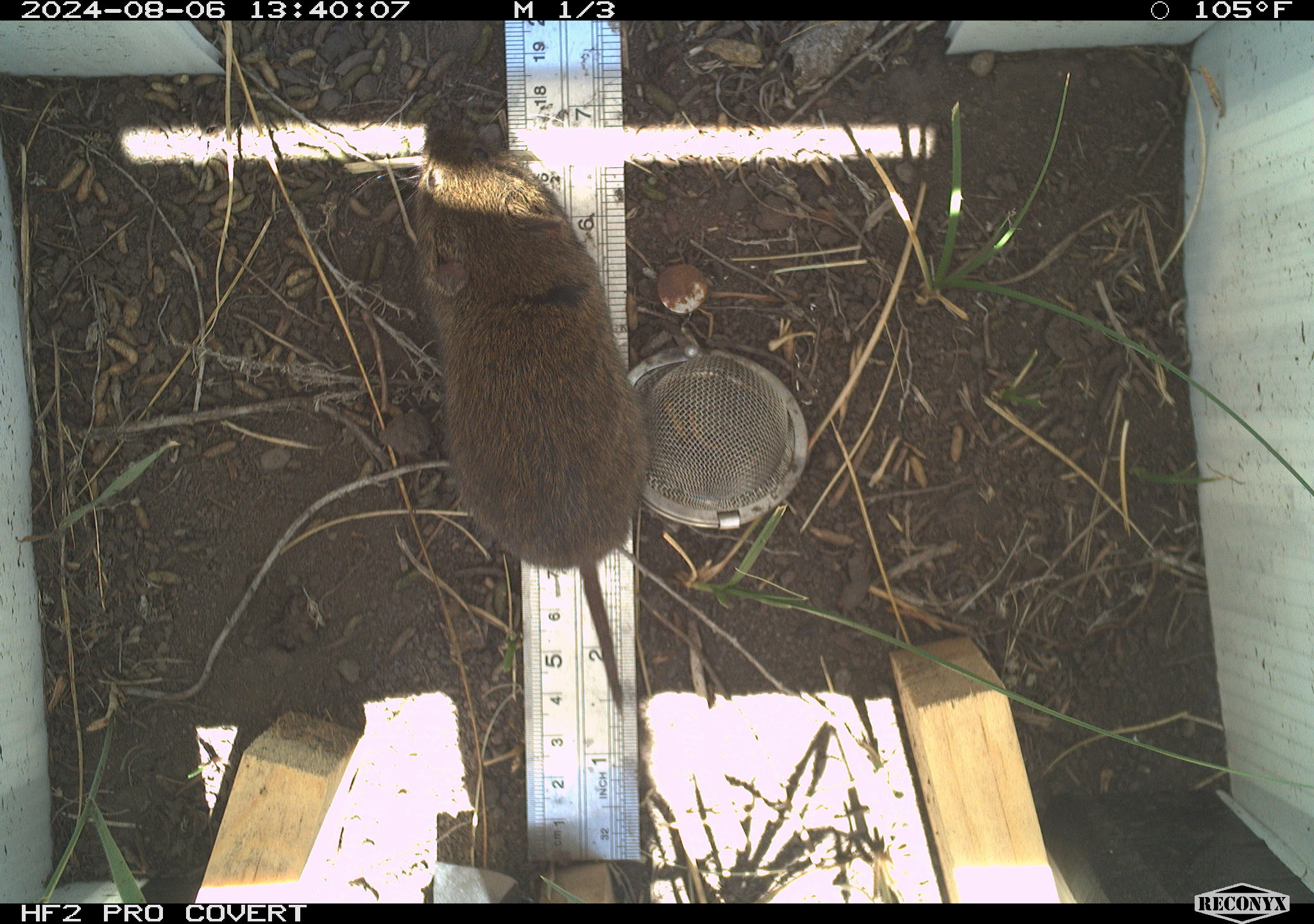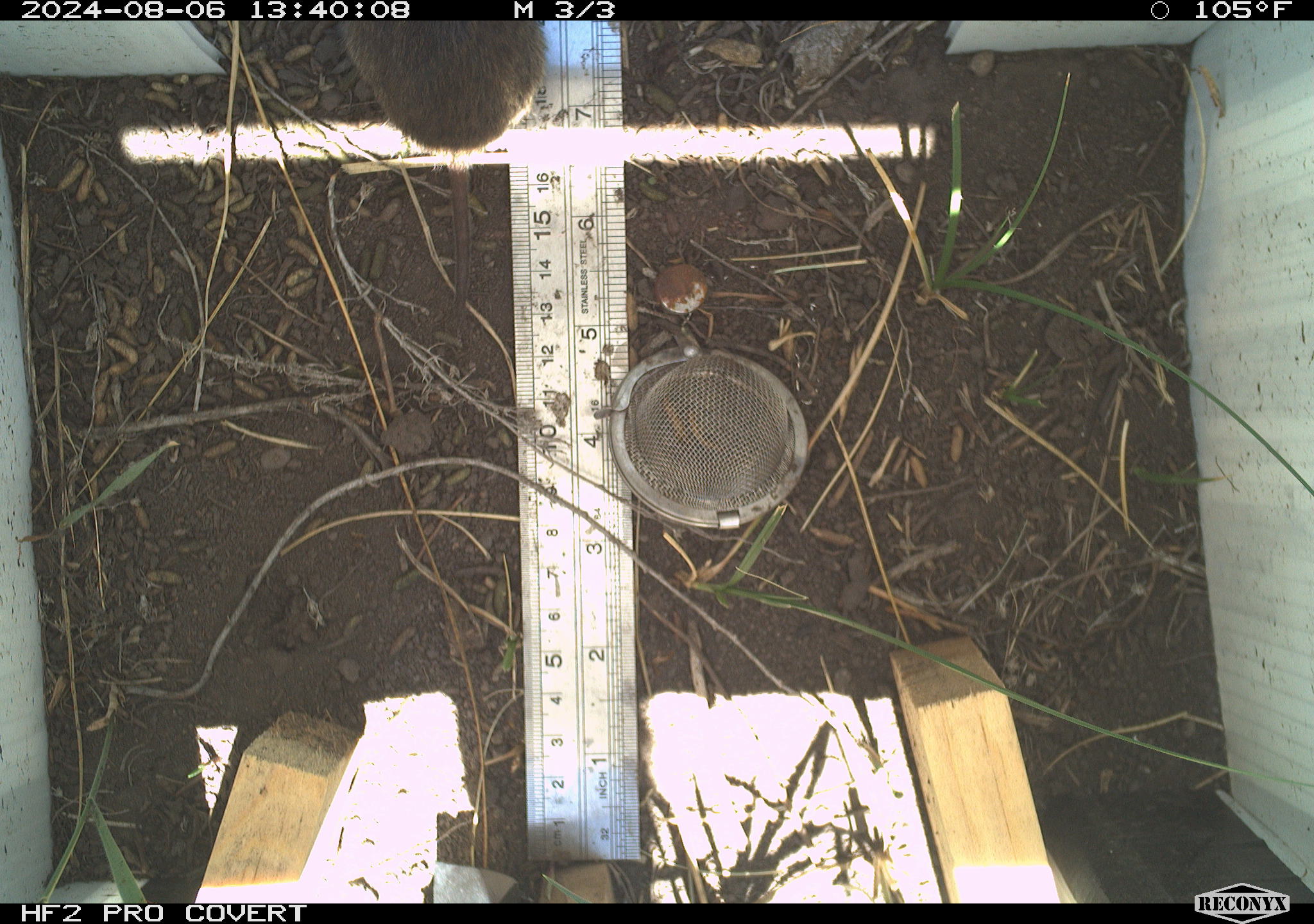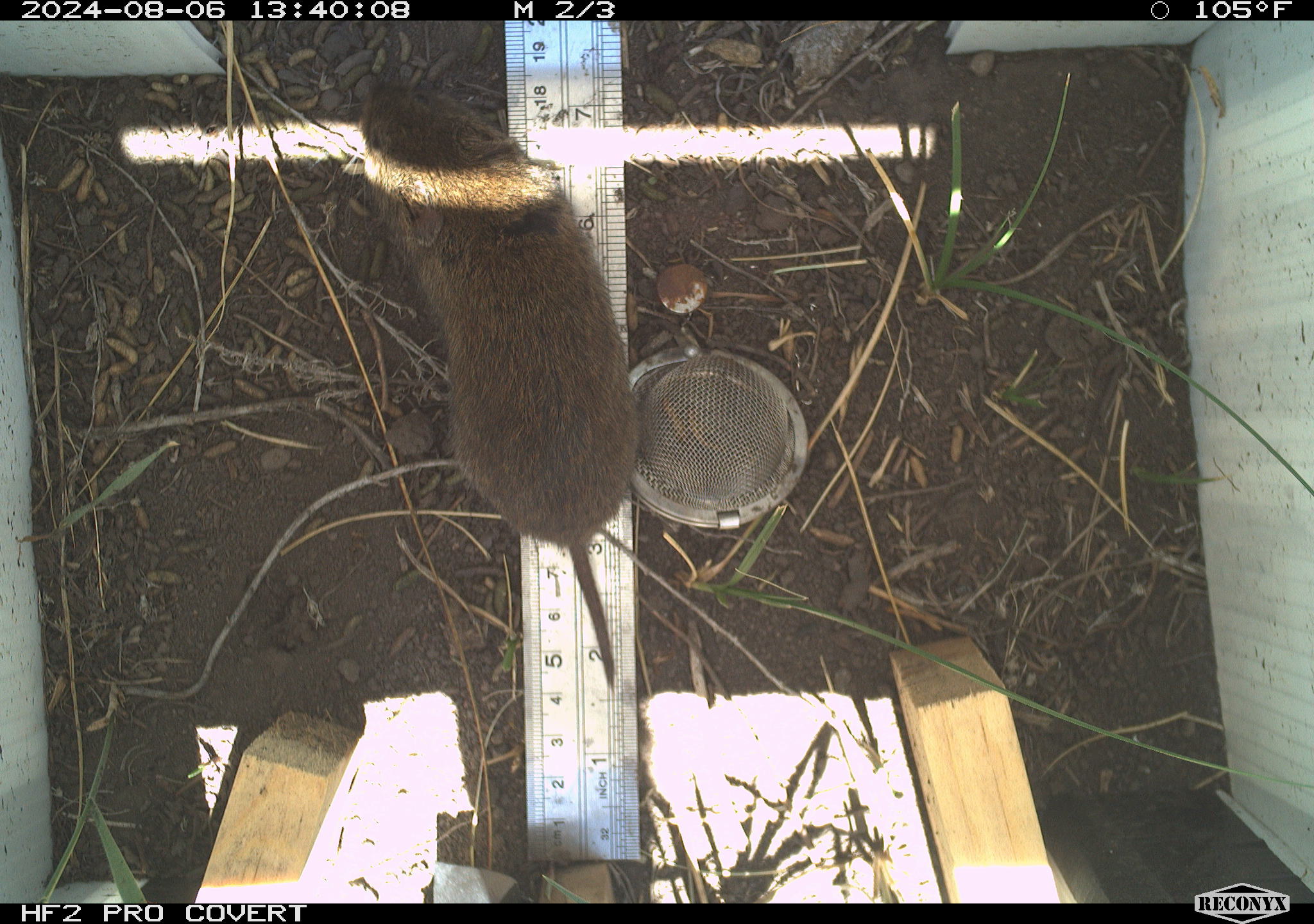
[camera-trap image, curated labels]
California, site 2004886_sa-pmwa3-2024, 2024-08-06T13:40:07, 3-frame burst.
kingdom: Animalia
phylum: Chordata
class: Mammalia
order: Rodentia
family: Cricetidae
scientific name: Arvicolinae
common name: voles, lemmings, and muskrats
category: arvicolinae subfamily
Arvicolinae subfamily (voles, lemmings, and muskrats) (Arvicolinae).